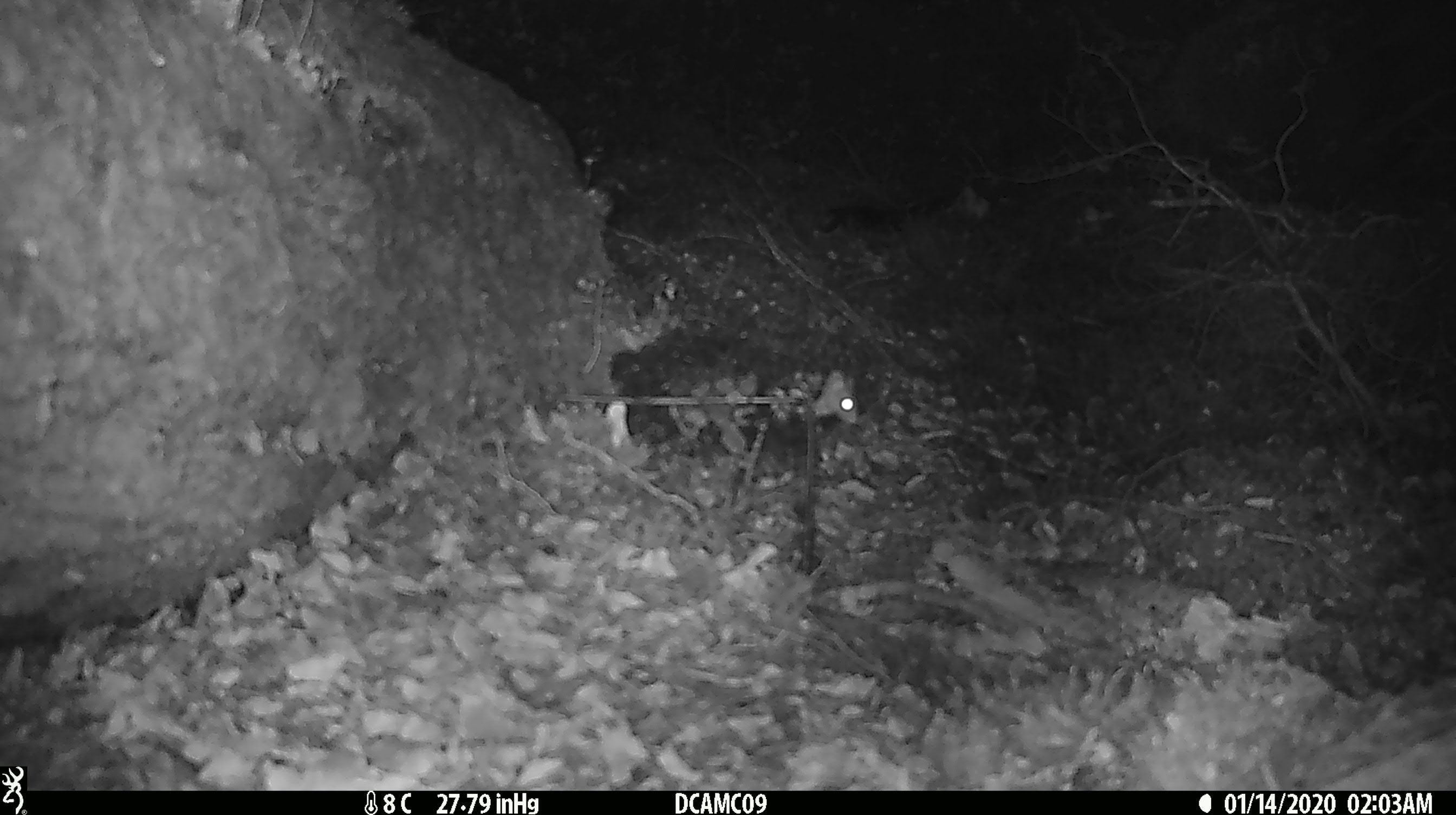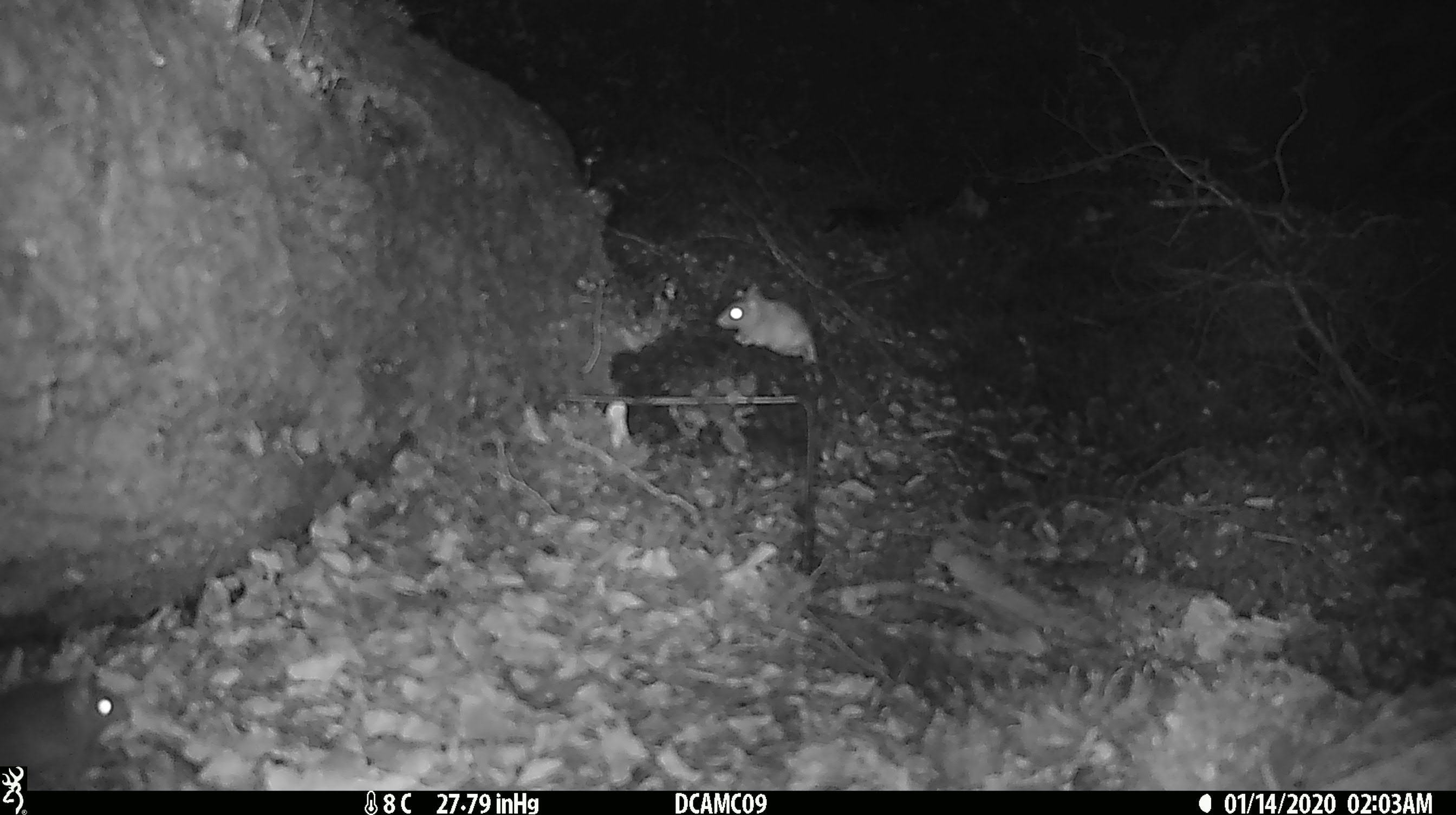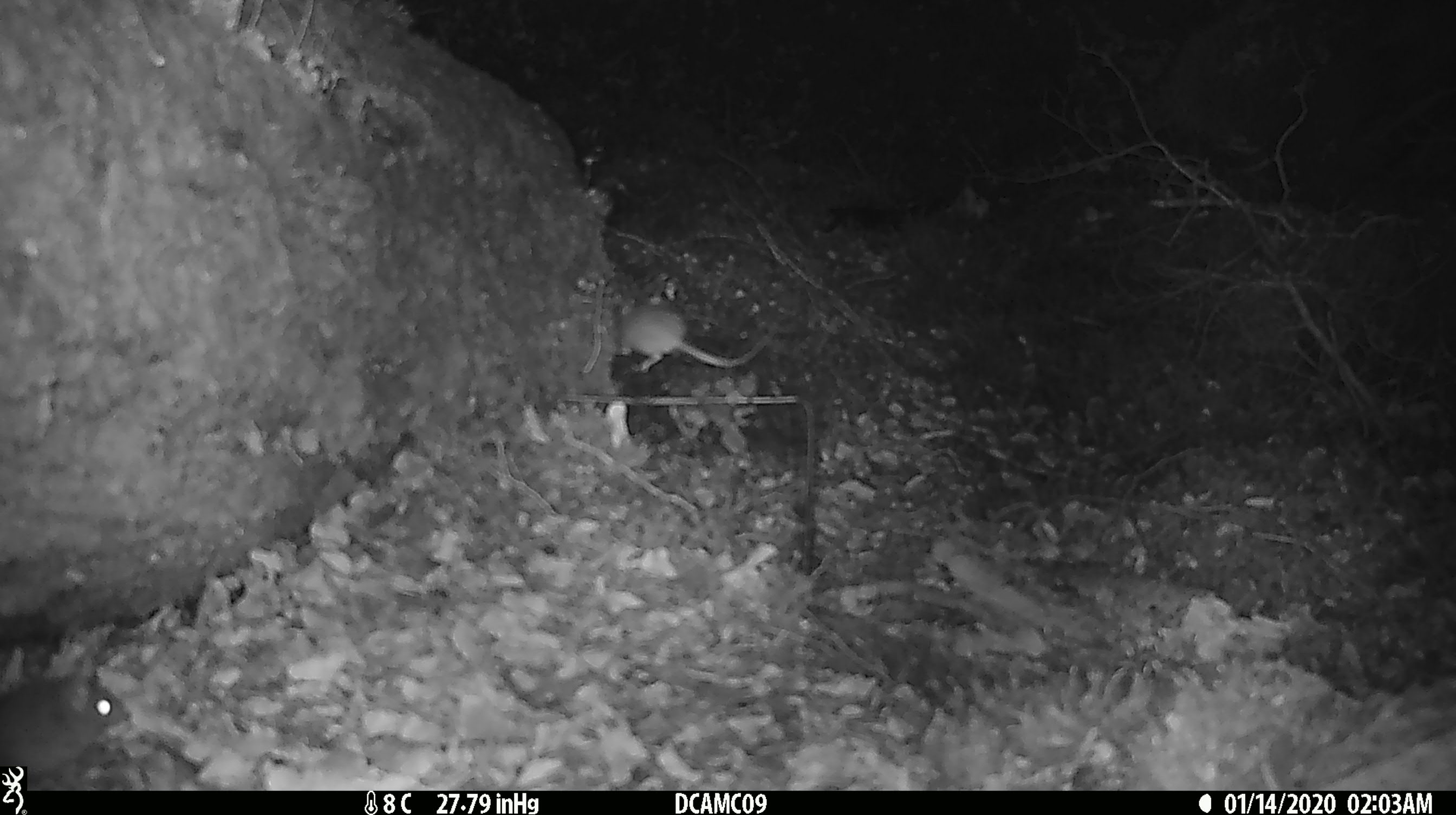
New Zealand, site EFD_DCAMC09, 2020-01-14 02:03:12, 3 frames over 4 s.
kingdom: Animalia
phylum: Chordata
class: Mammalia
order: Rodentia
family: Muridae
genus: Mus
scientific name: Mus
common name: mouse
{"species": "mouse (Mus)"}